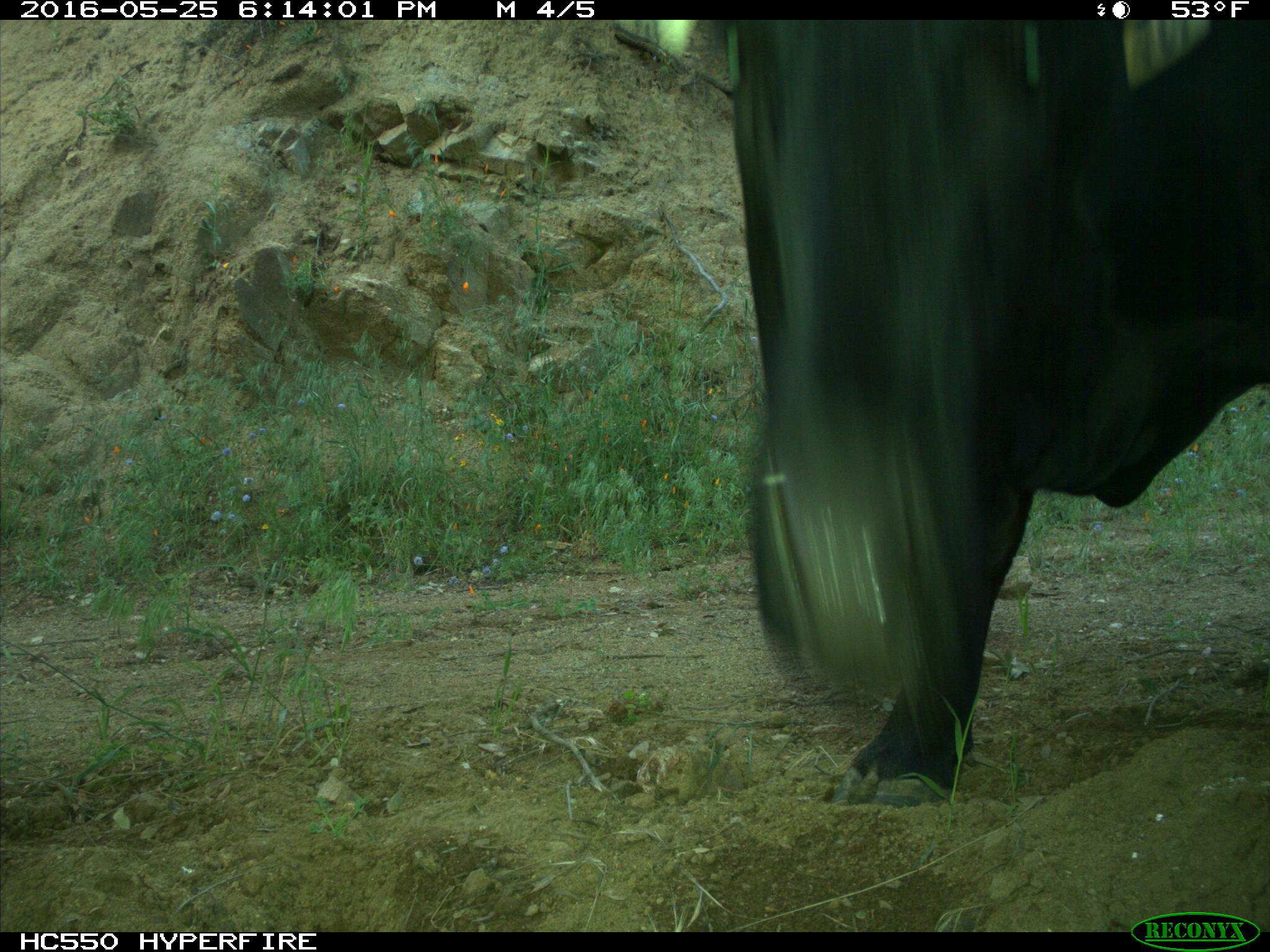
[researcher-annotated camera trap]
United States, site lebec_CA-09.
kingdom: Animalia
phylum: Chordata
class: Mammalia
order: Artiodactyla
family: Bovidae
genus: Bos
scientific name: Bos taurus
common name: domestic cow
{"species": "Bos taurus (domestic cow)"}